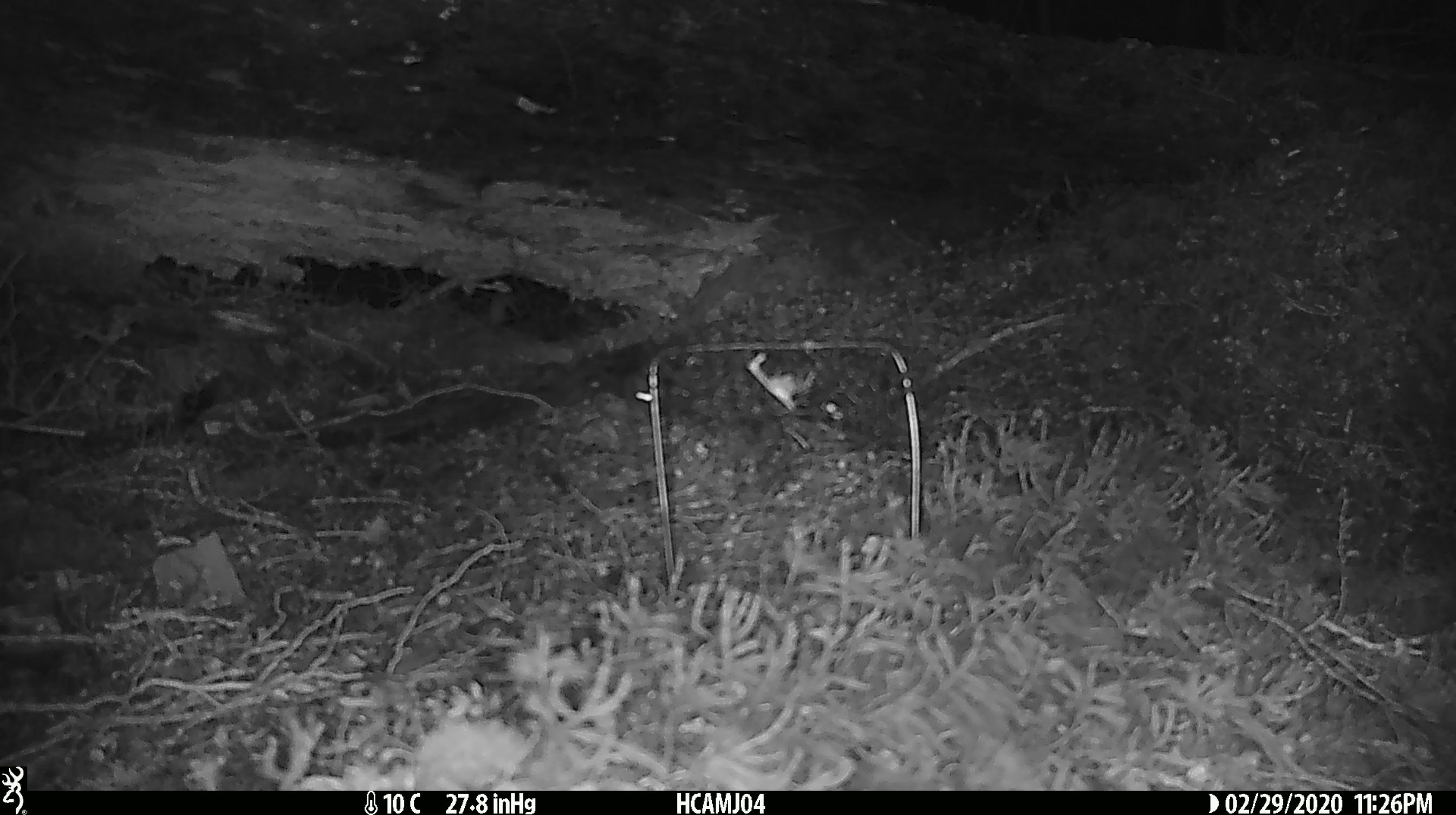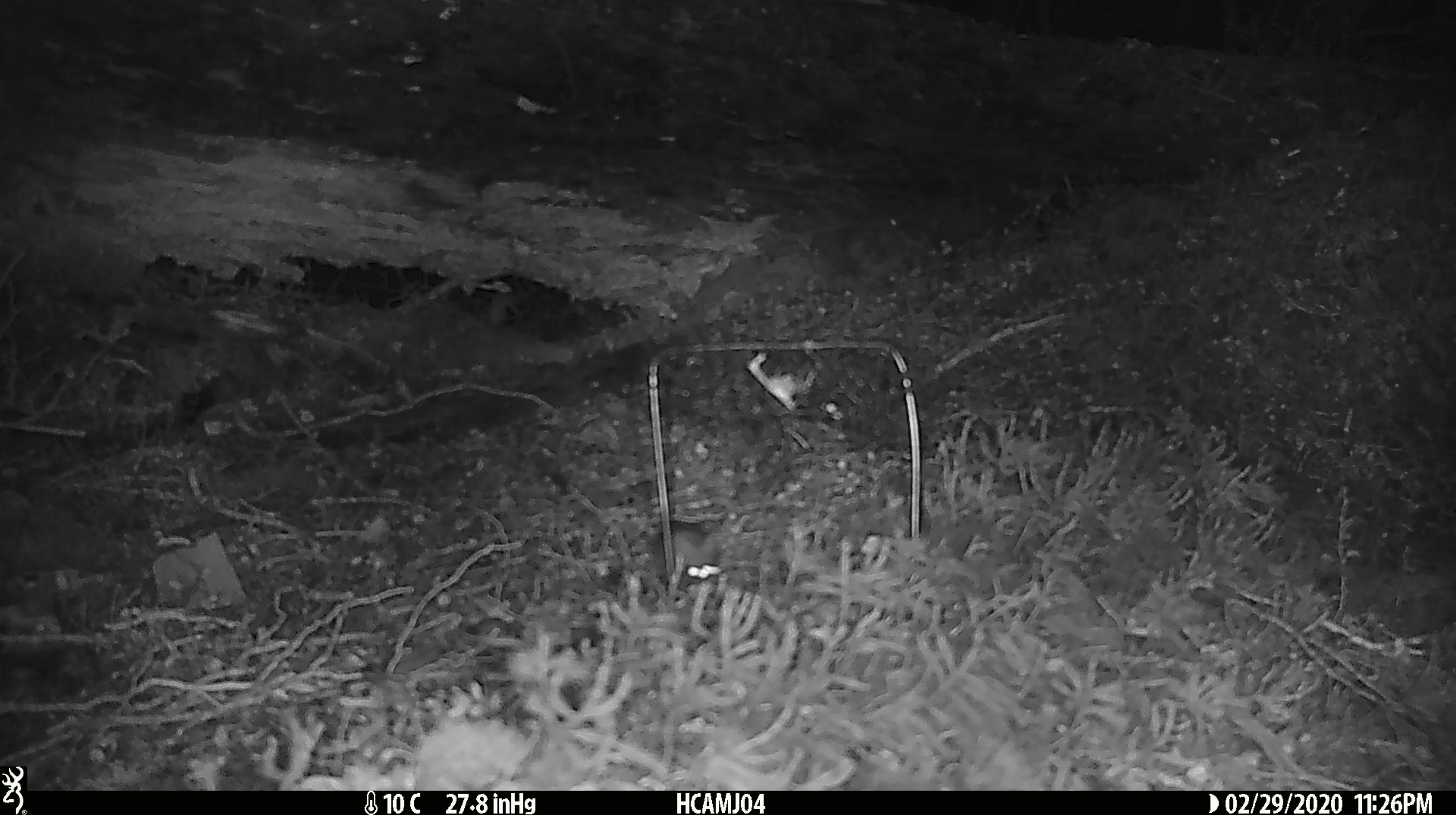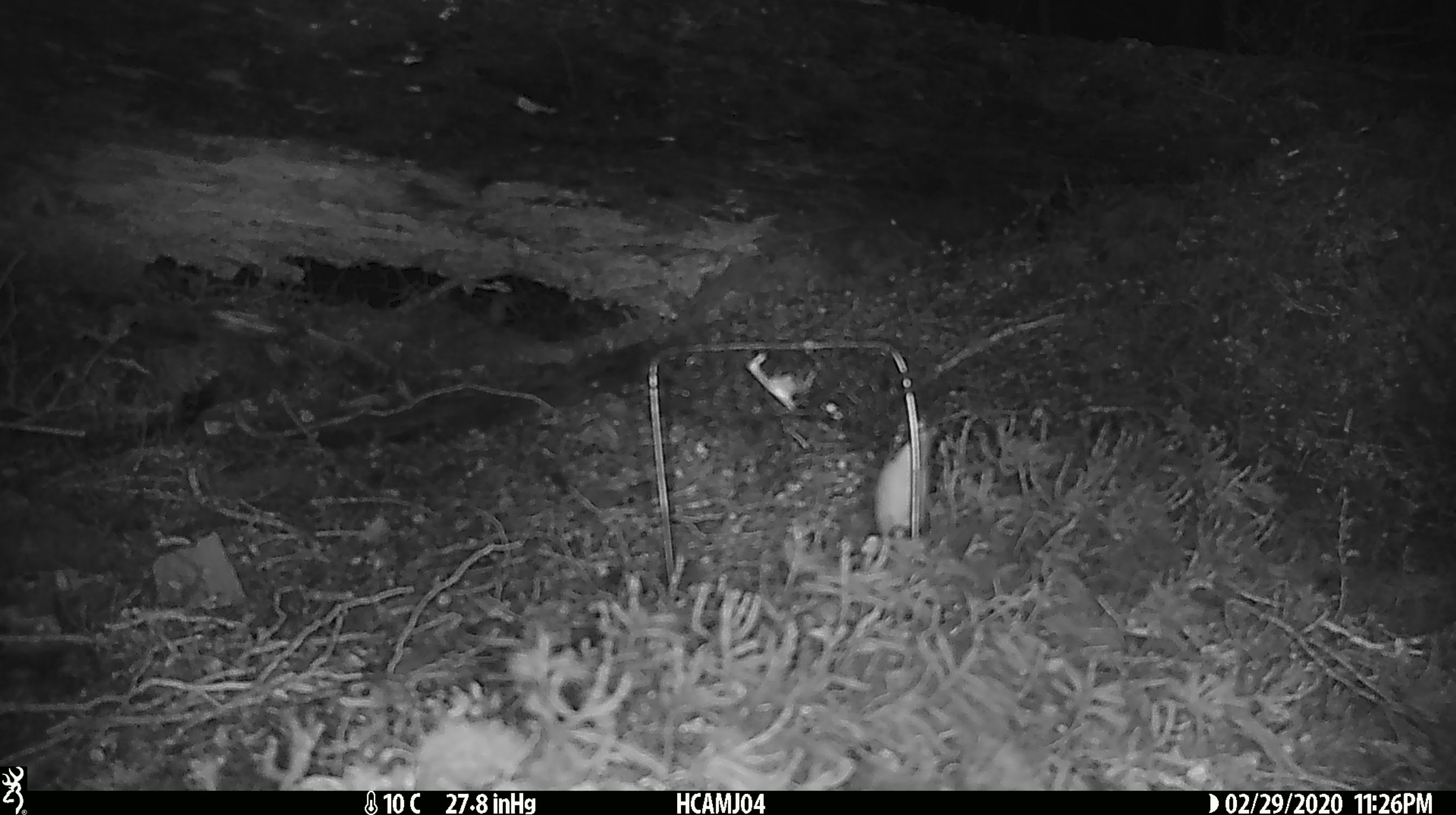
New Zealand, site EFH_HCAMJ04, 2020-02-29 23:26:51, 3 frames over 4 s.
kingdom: Animalia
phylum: Chordata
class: Mammalia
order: Rodentia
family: Muridae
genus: Mus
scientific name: Mus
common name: mouse